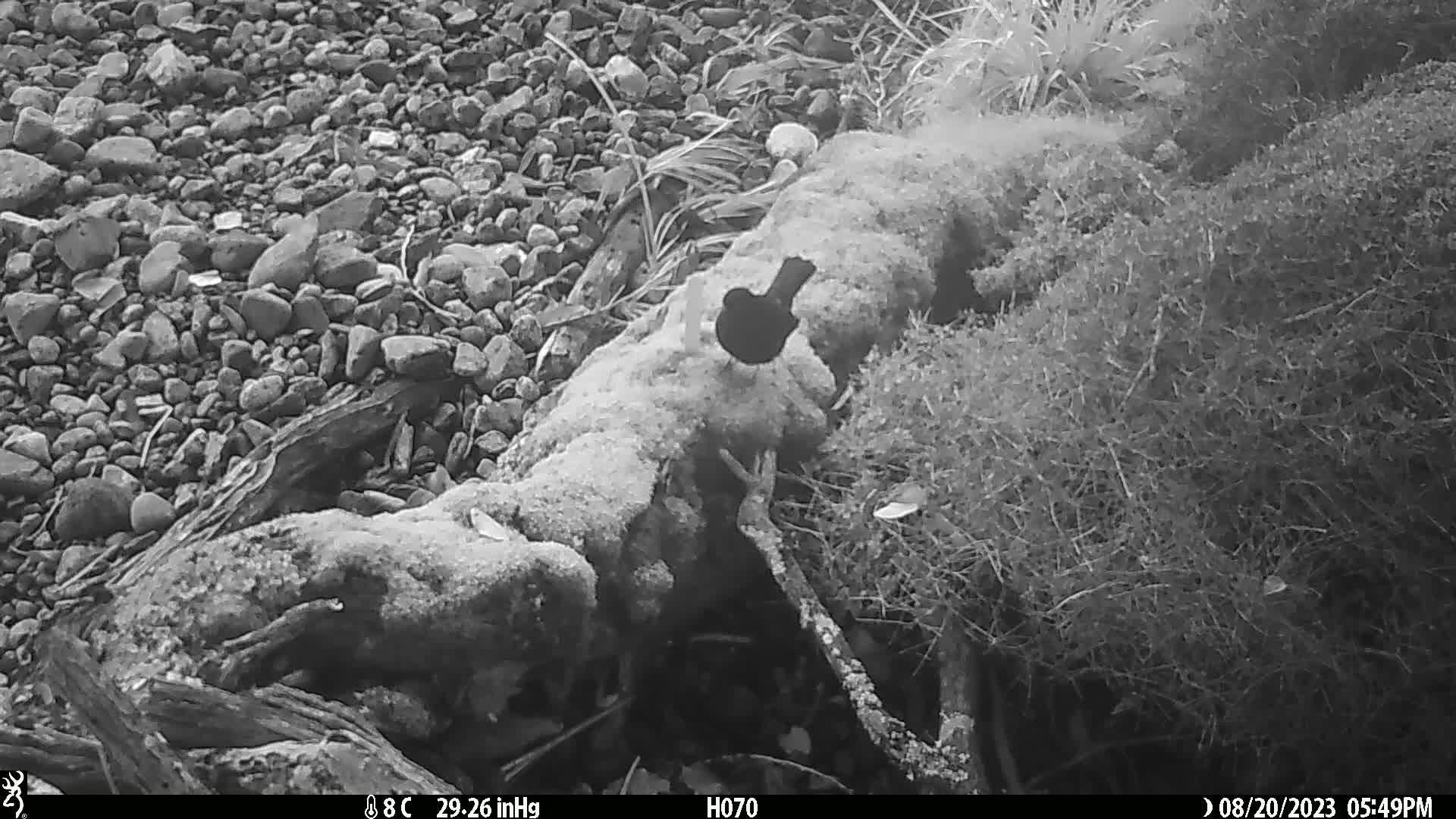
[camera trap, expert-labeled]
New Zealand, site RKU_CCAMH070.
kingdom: Animalia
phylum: Chordata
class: Aves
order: Passeriformes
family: Turdidae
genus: Turdus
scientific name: Turdus merula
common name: eurasian blackbird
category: blackbird